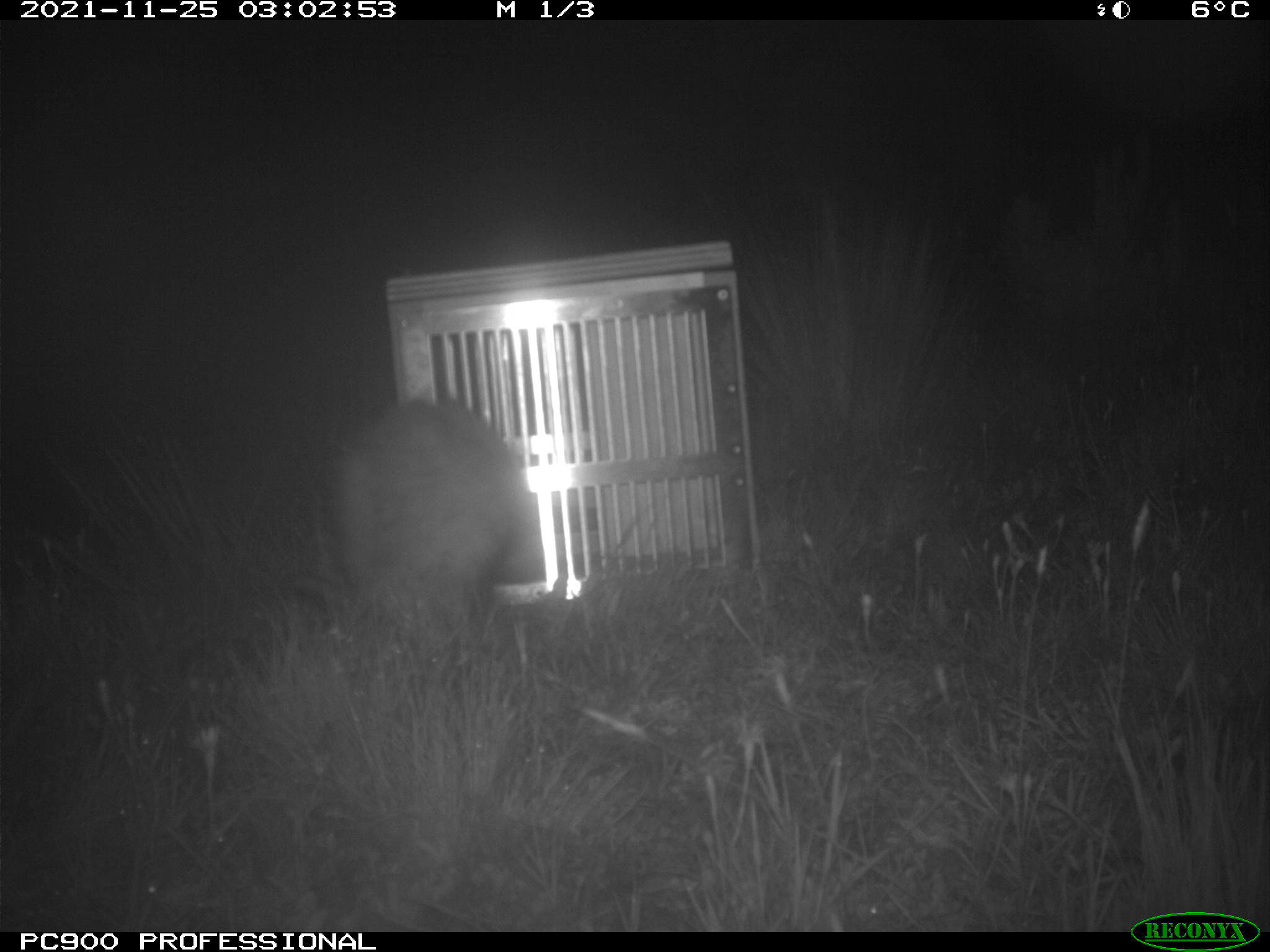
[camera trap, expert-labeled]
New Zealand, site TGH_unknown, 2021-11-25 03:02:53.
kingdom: Animalia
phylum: Chordata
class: Mammalia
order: Carnivora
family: Mustelidae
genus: Mustela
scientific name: Mustela furo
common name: ferret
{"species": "ferret (Mustela furo)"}